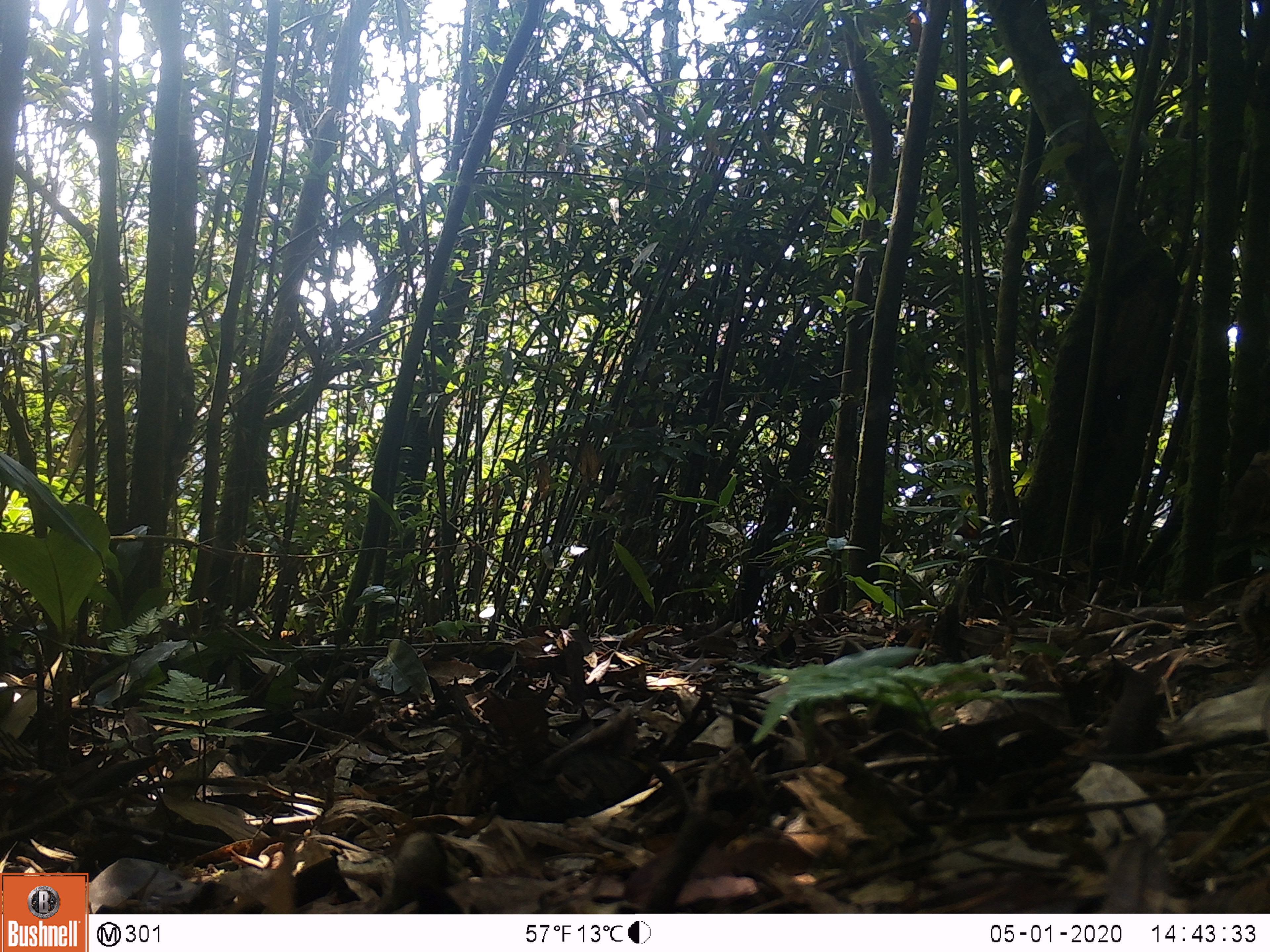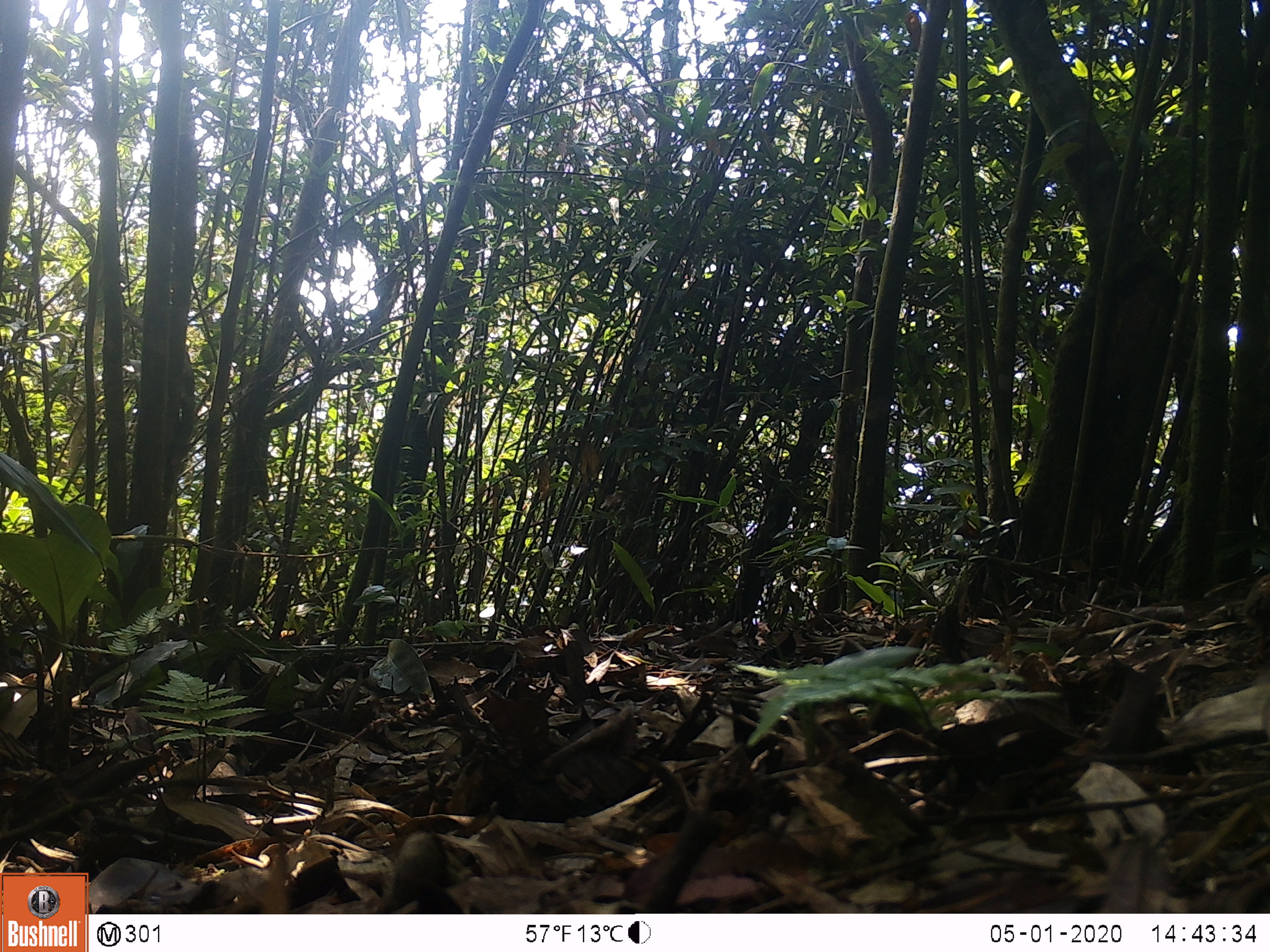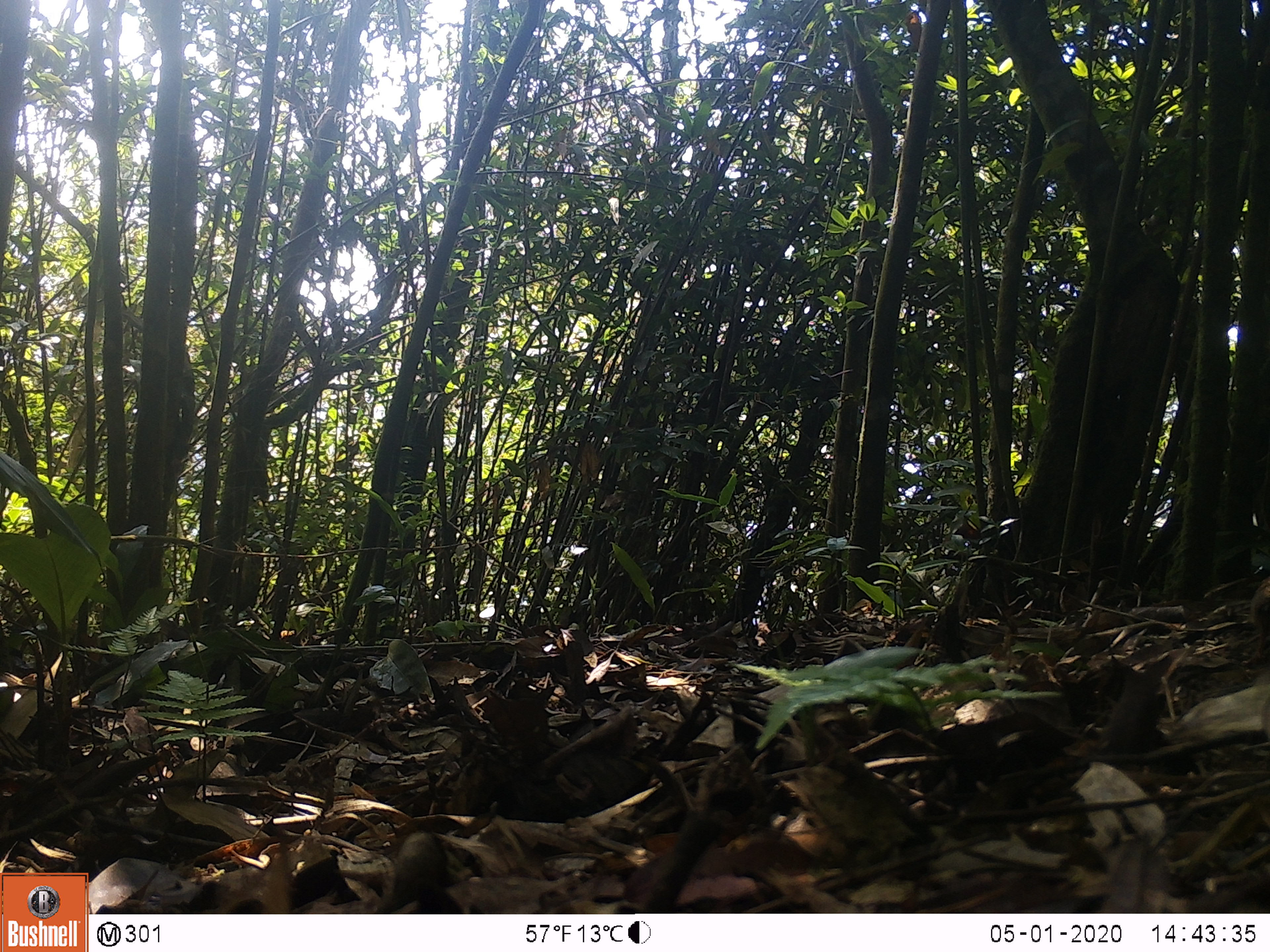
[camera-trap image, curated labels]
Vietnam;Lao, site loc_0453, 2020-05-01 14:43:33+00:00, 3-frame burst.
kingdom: Animalia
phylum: Chordata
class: Aves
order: Galliformes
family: Phasianidae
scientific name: Phasianidae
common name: partridge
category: unidentified partridge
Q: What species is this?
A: Unidentified partridge (partridge) (Phasianidae).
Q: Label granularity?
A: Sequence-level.